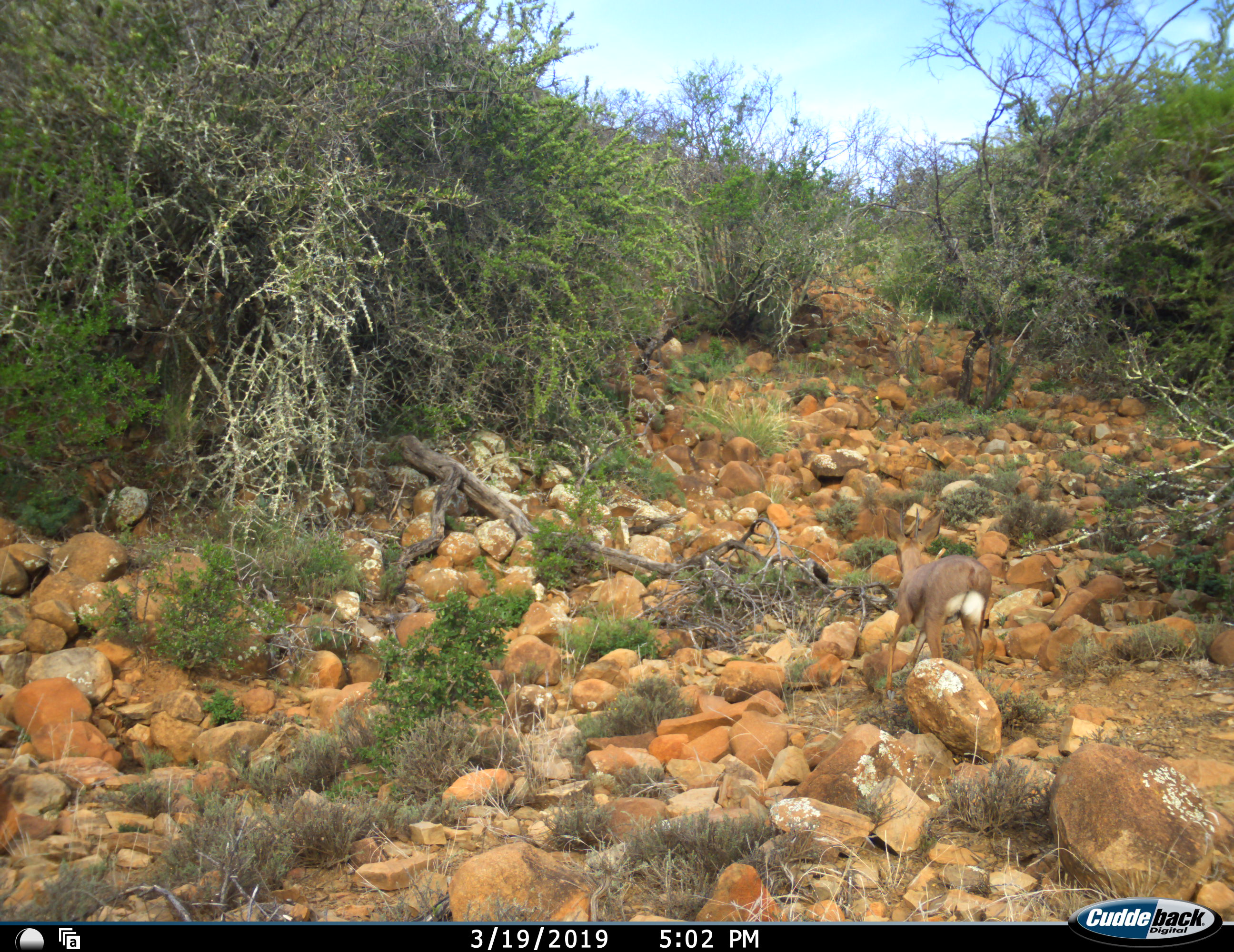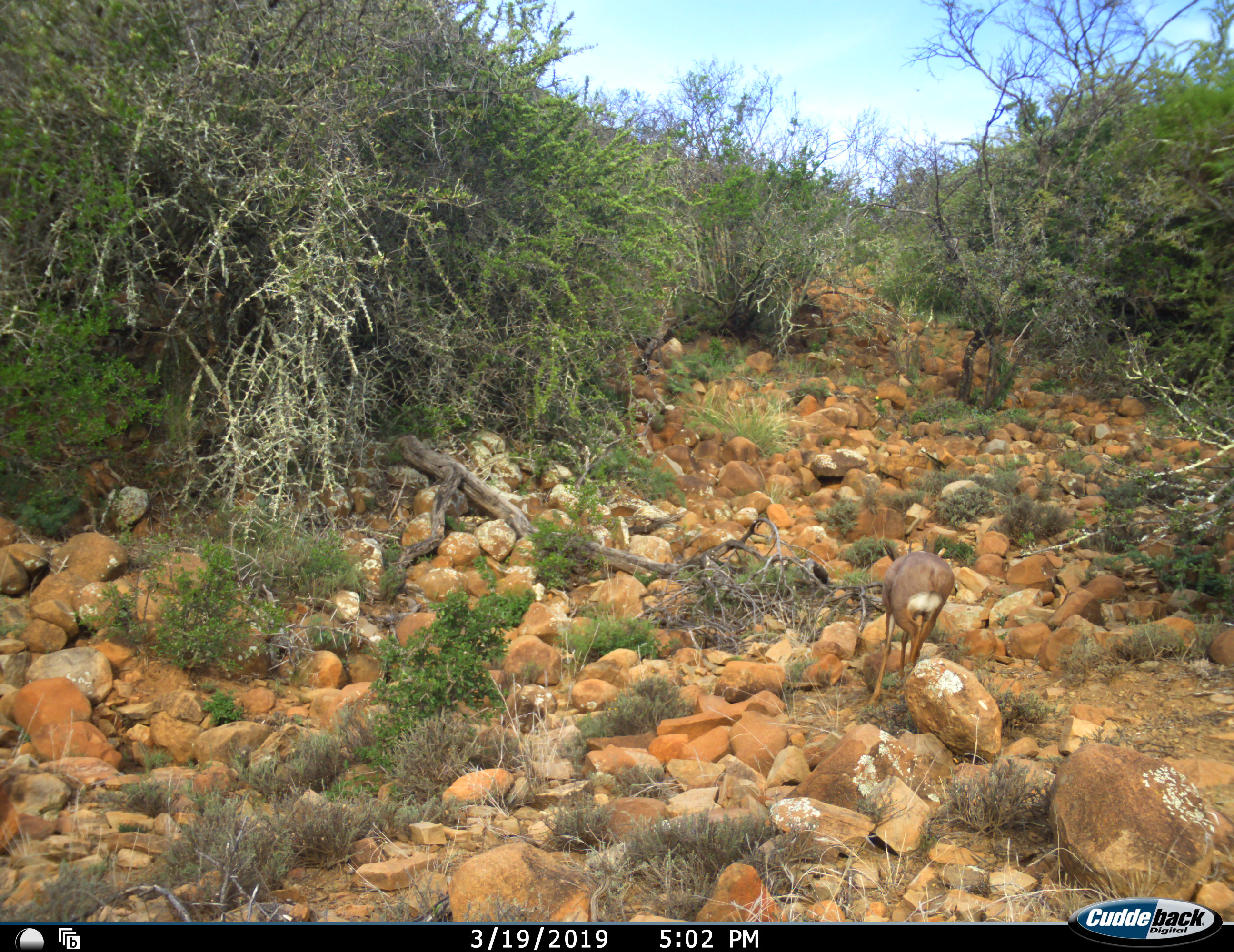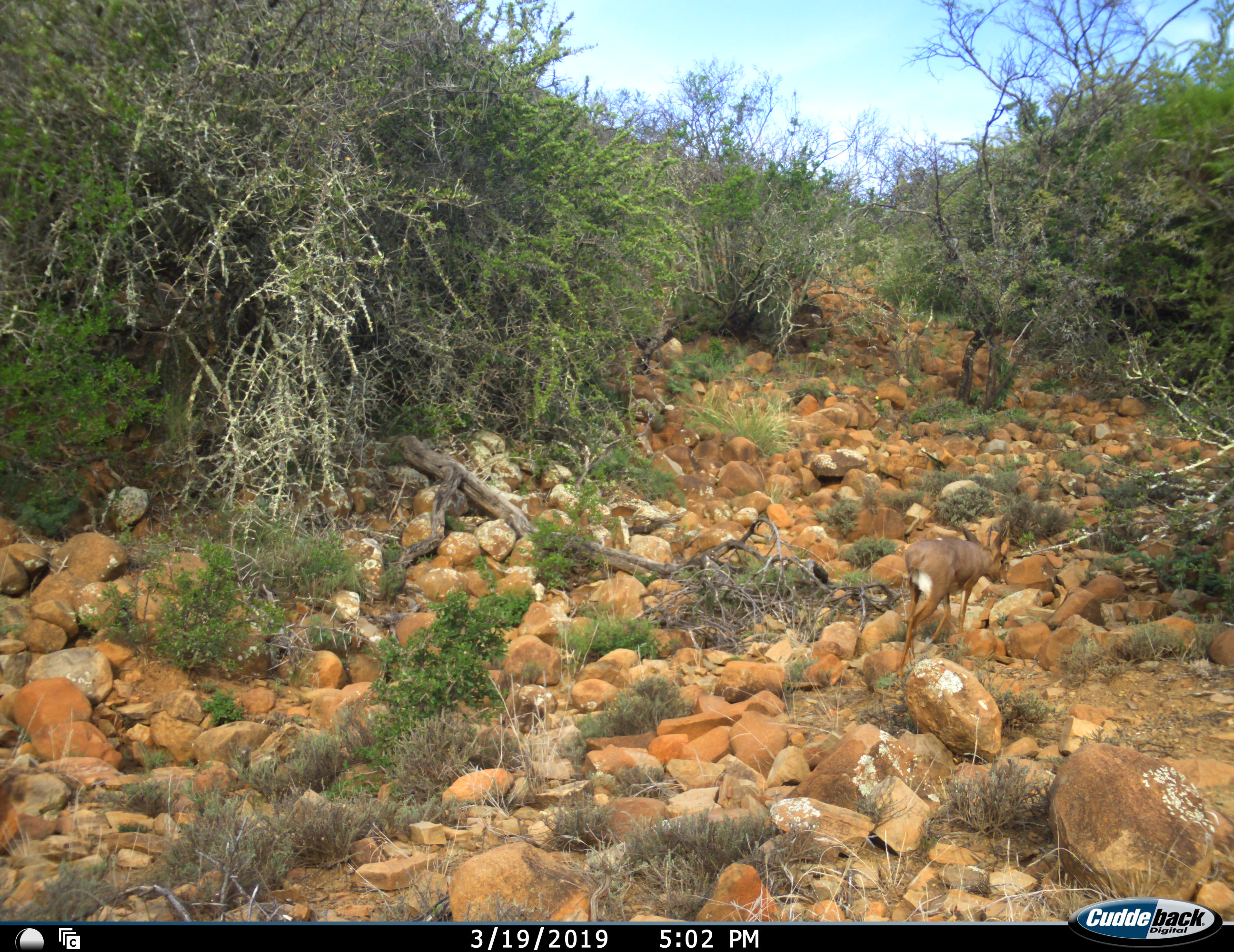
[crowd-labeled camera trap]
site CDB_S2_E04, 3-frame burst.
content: unidentified animal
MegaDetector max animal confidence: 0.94